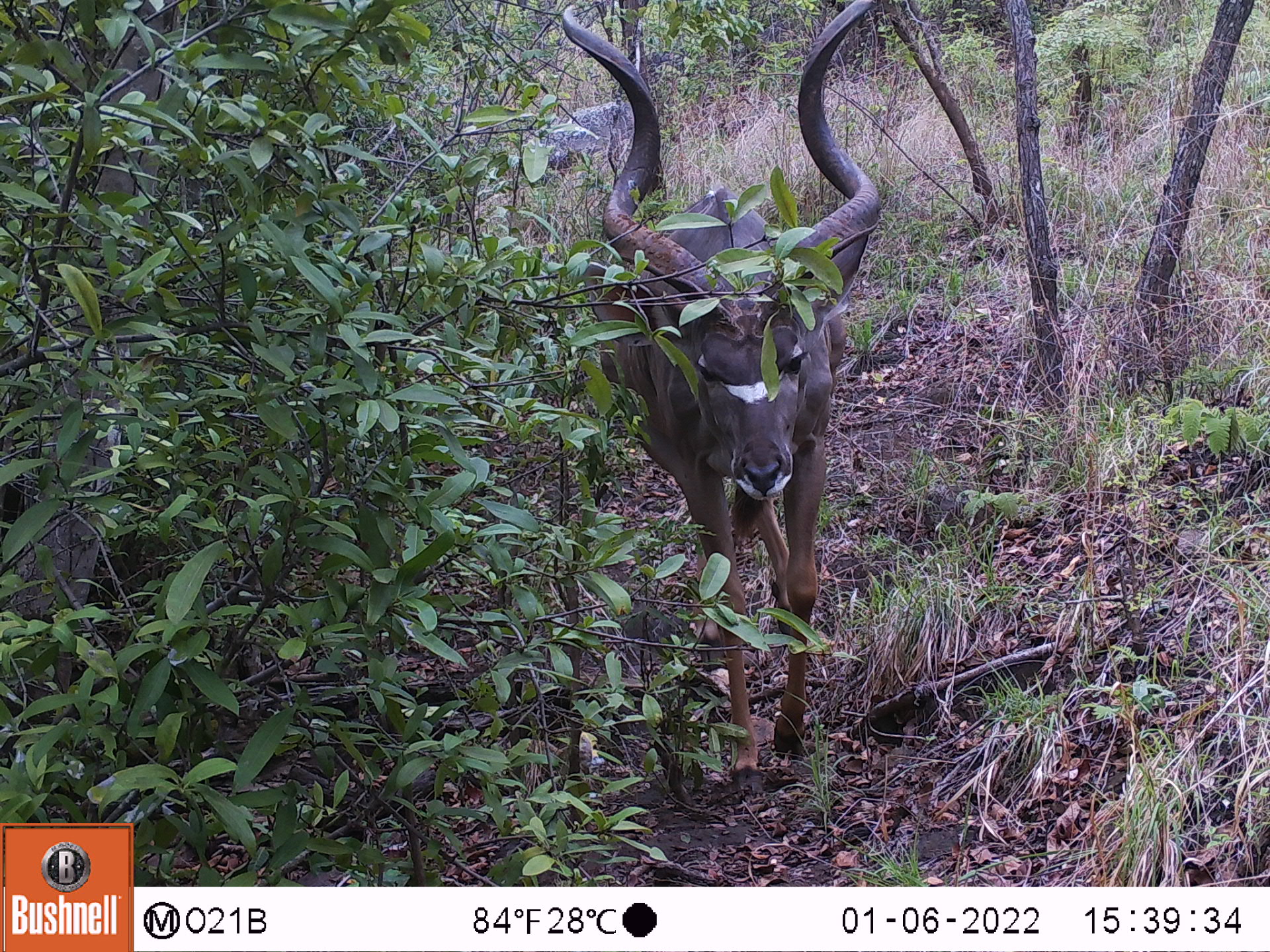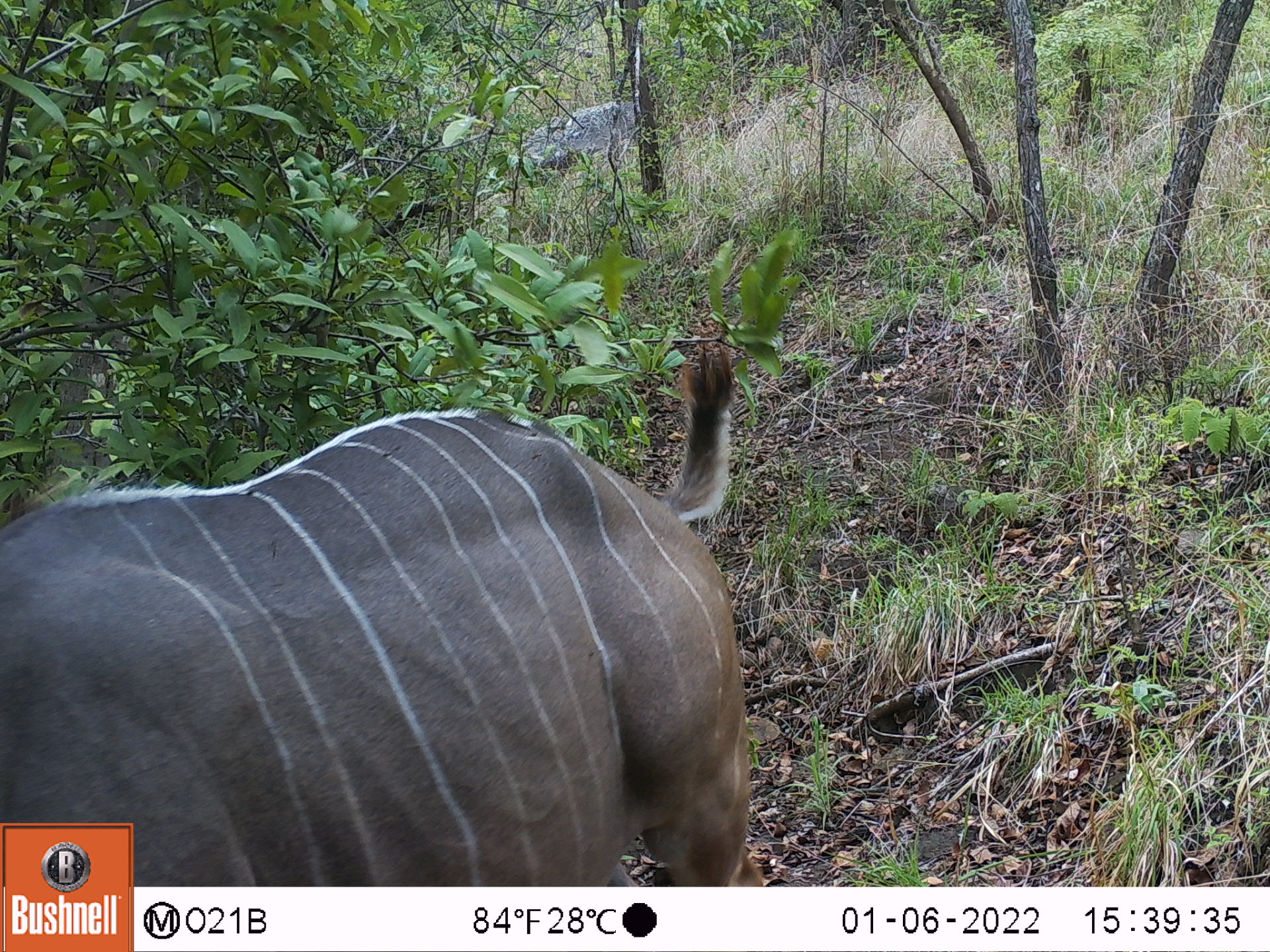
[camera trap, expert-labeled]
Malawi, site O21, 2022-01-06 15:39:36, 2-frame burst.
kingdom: Animalia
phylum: Chordata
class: Mammalia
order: Artiodactyla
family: Bovidae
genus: Tragelaphus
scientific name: Tragelaphus strepsiceros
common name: greater kudu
Greater kudu (Tragelaphus strepsiceros), count 1.